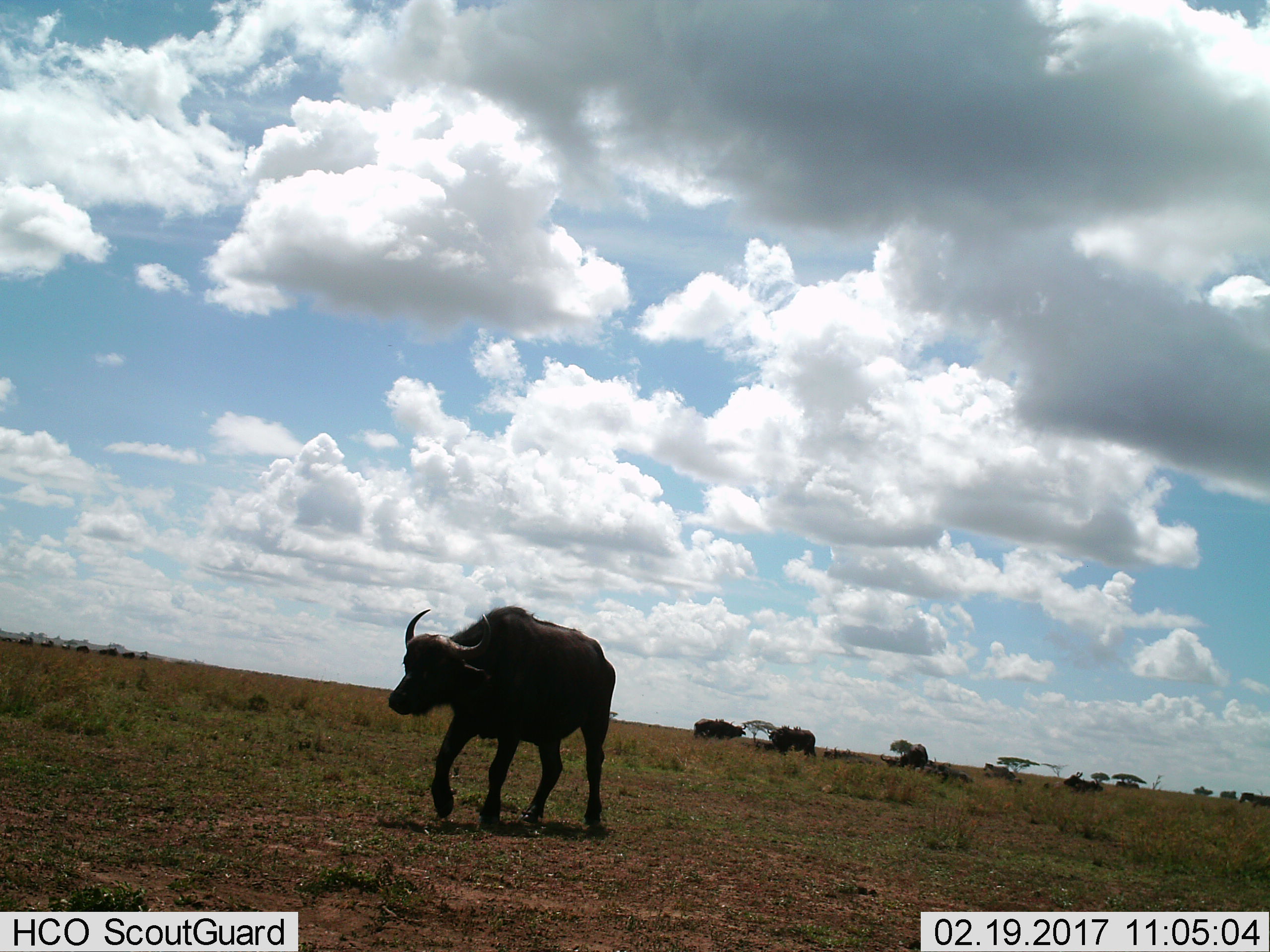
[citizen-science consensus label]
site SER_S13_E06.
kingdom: Animalia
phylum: Chordata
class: Mammalia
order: Artiodactyla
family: Bovidae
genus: Syncerus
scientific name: Syncerus caffer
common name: african buffalo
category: buffalo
Buffalo (african buffalo) (Syncerus caffer), count 7. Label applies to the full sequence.